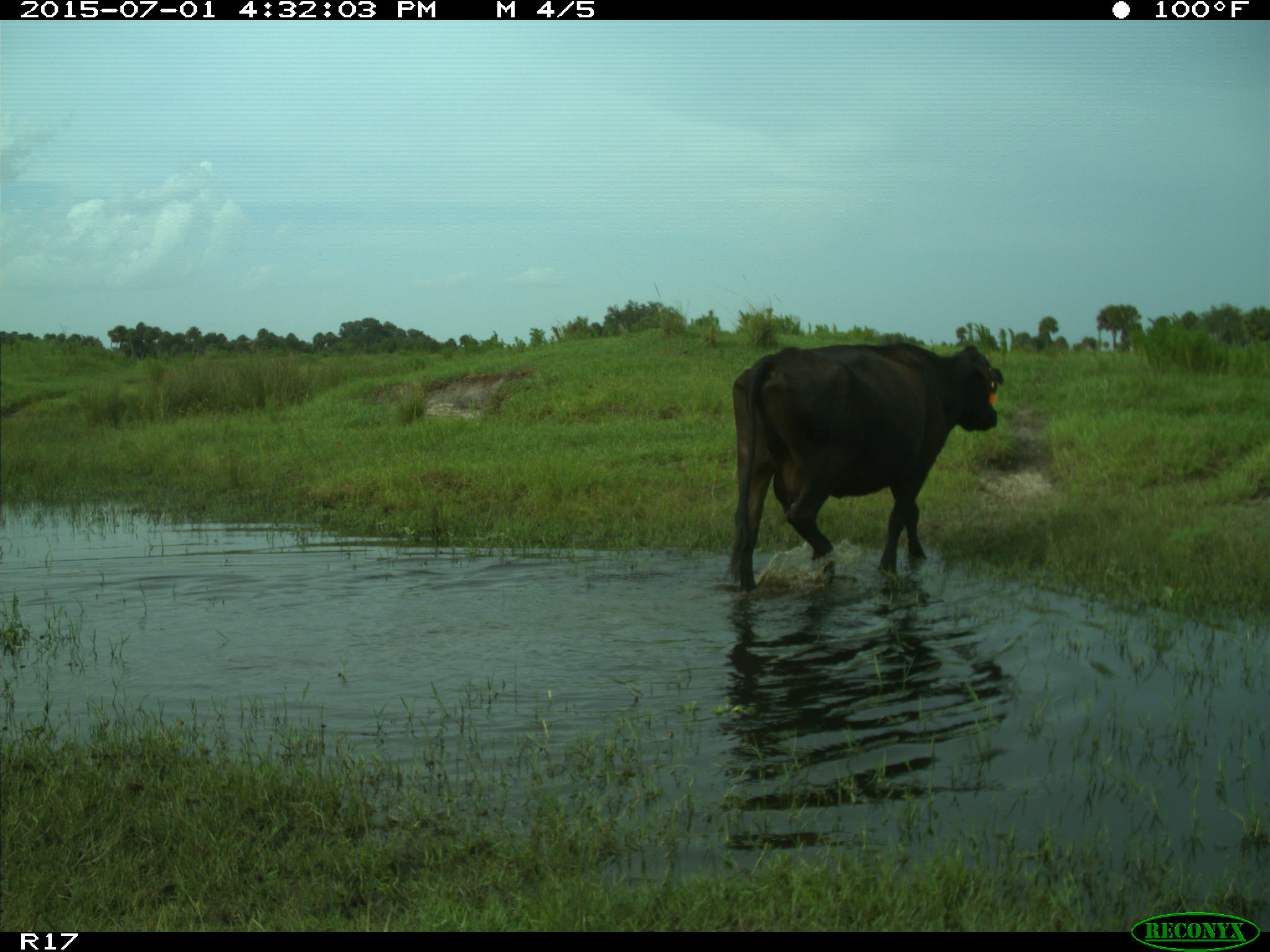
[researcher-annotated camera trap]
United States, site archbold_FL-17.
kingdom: Animalia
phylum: Chordata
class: Mammalia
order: Artiodactyla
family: Bovidae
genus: Bos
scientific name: Bos taurus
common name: domestic cow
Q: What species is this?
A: Bos taurus (domestic cow).